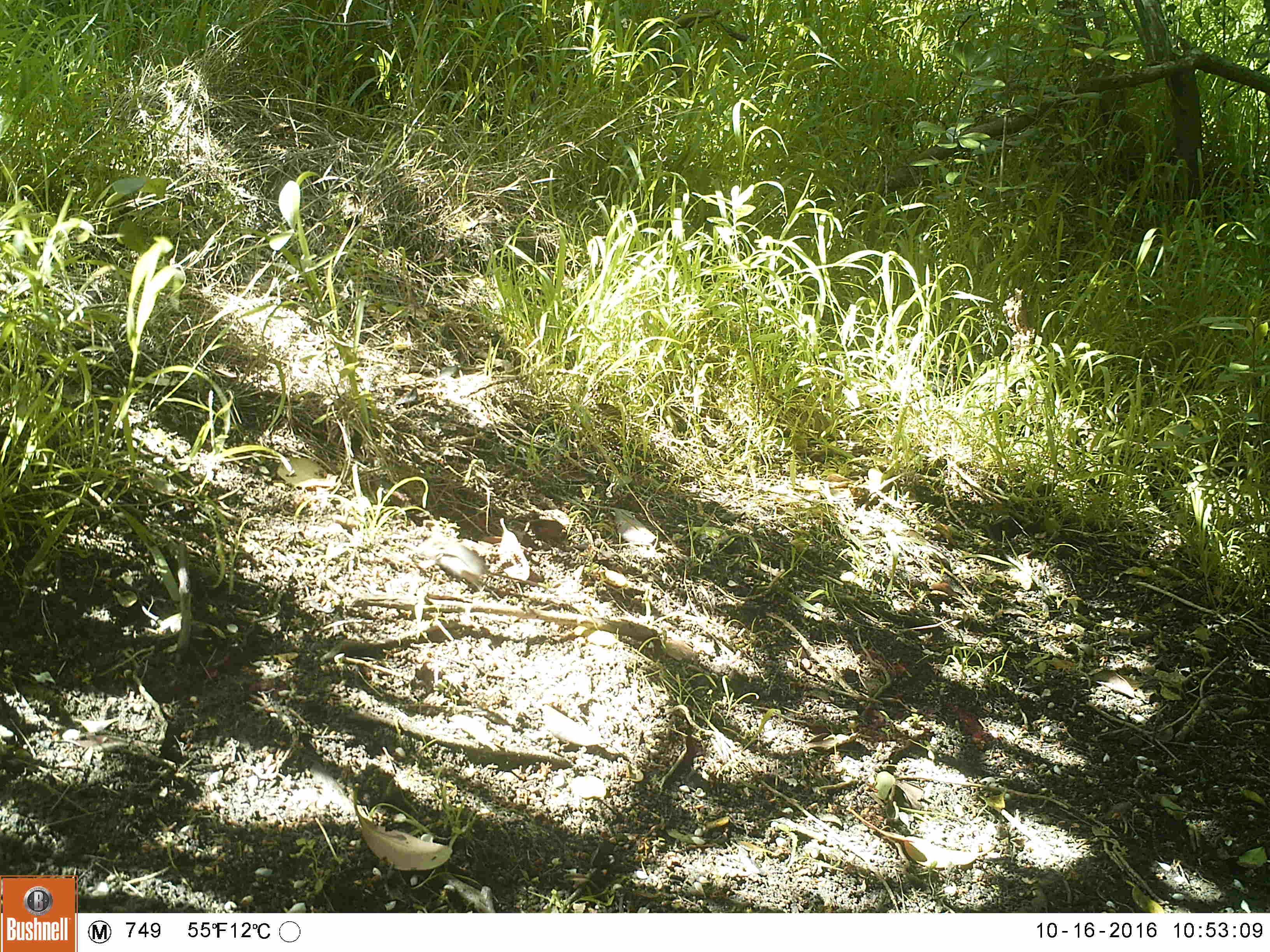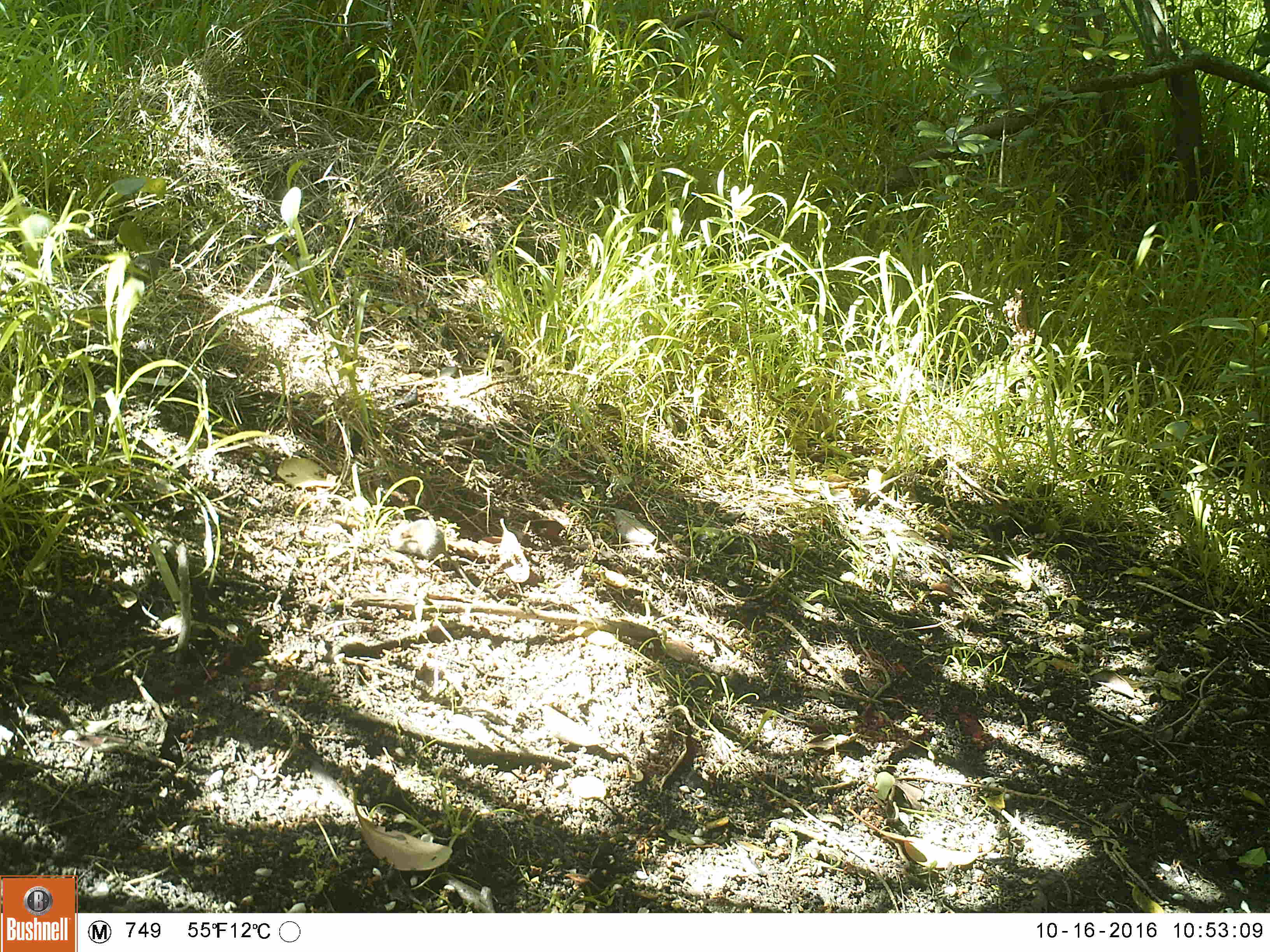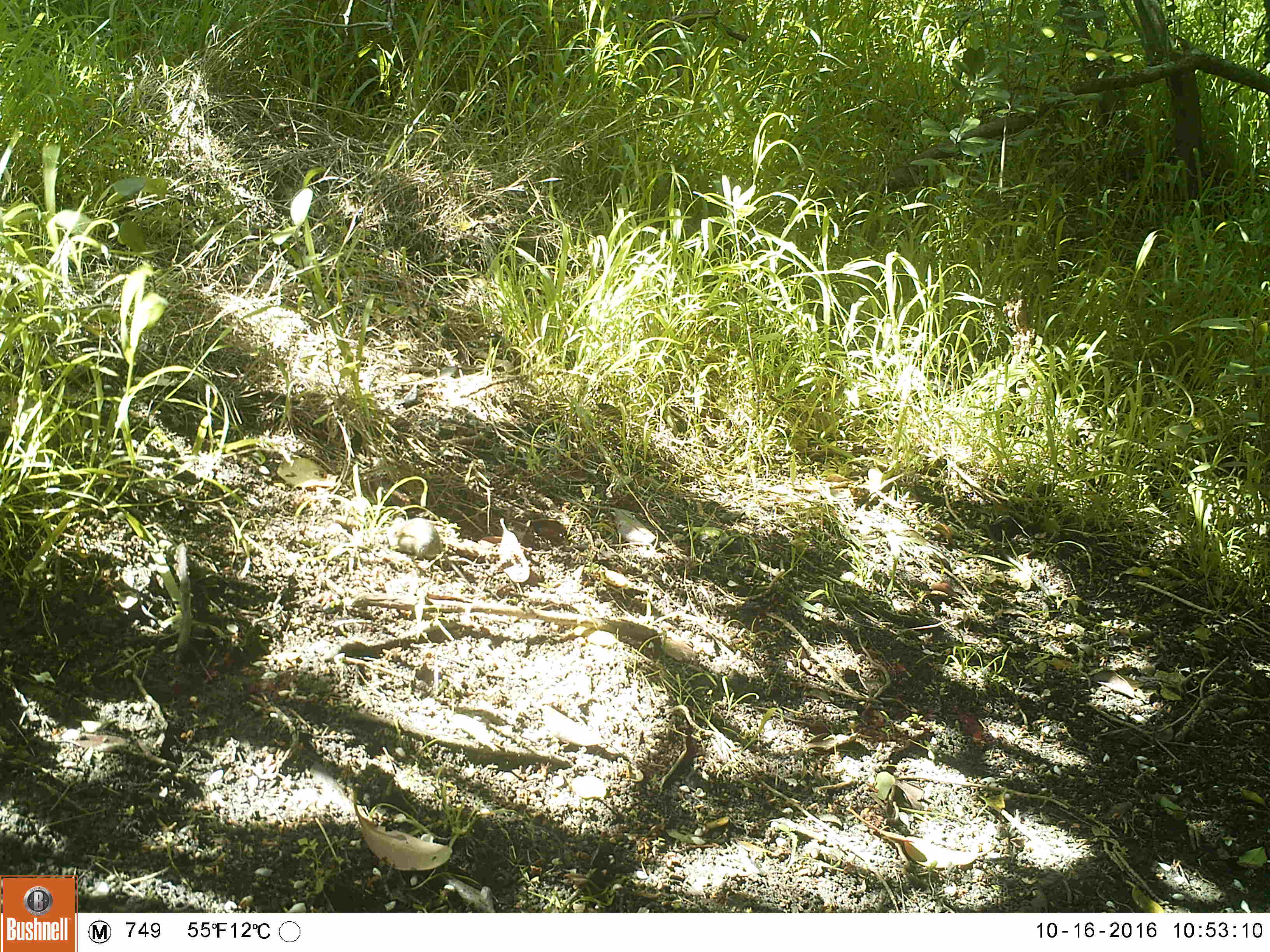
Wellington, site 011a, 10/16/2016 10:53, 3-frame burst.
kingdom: Animalia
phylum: Chordata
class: Mammalia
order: Rodentia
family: Muridae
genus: Mus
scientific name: Mus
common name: mouse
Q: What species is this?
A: Mouse (Mus).